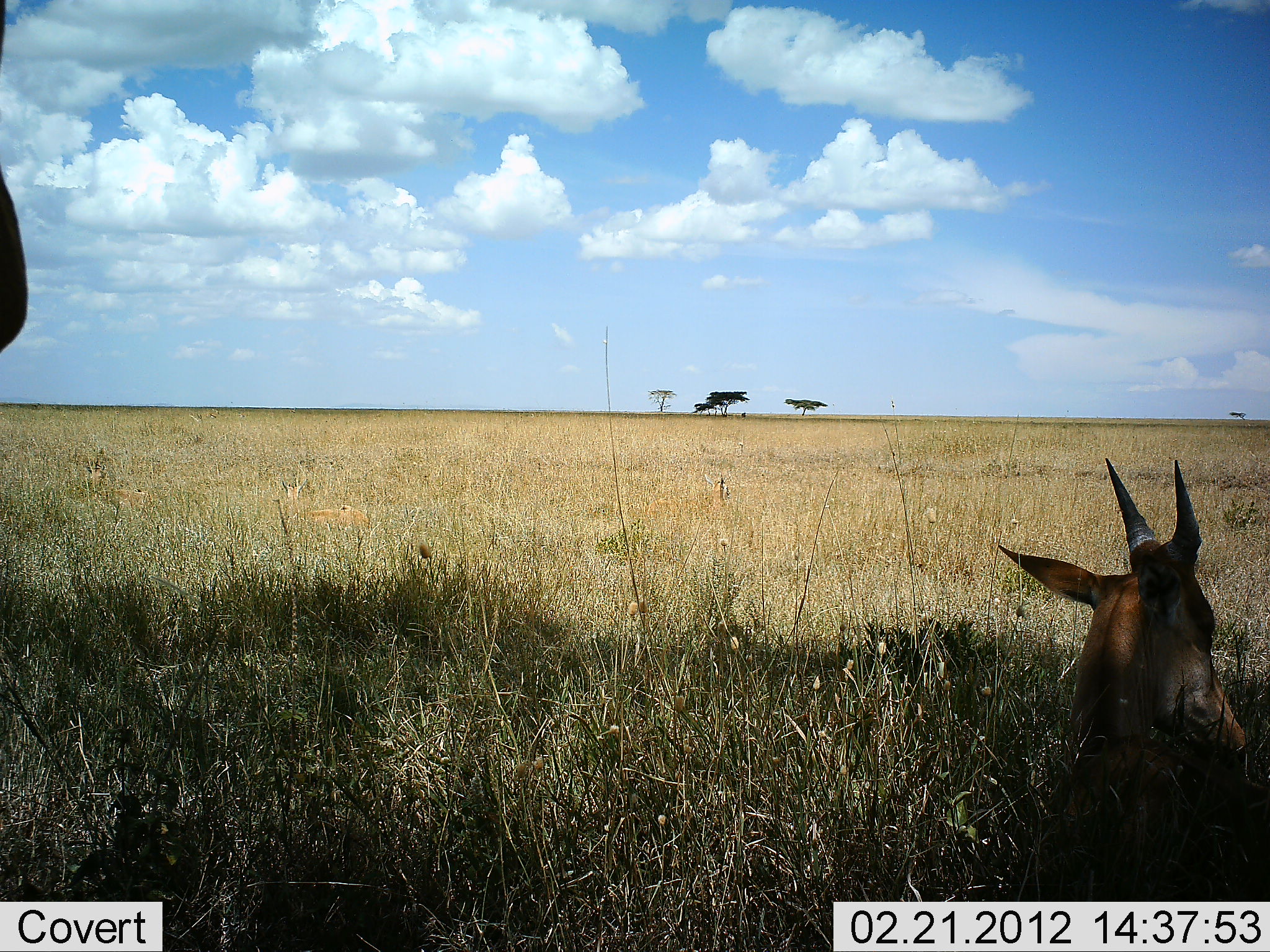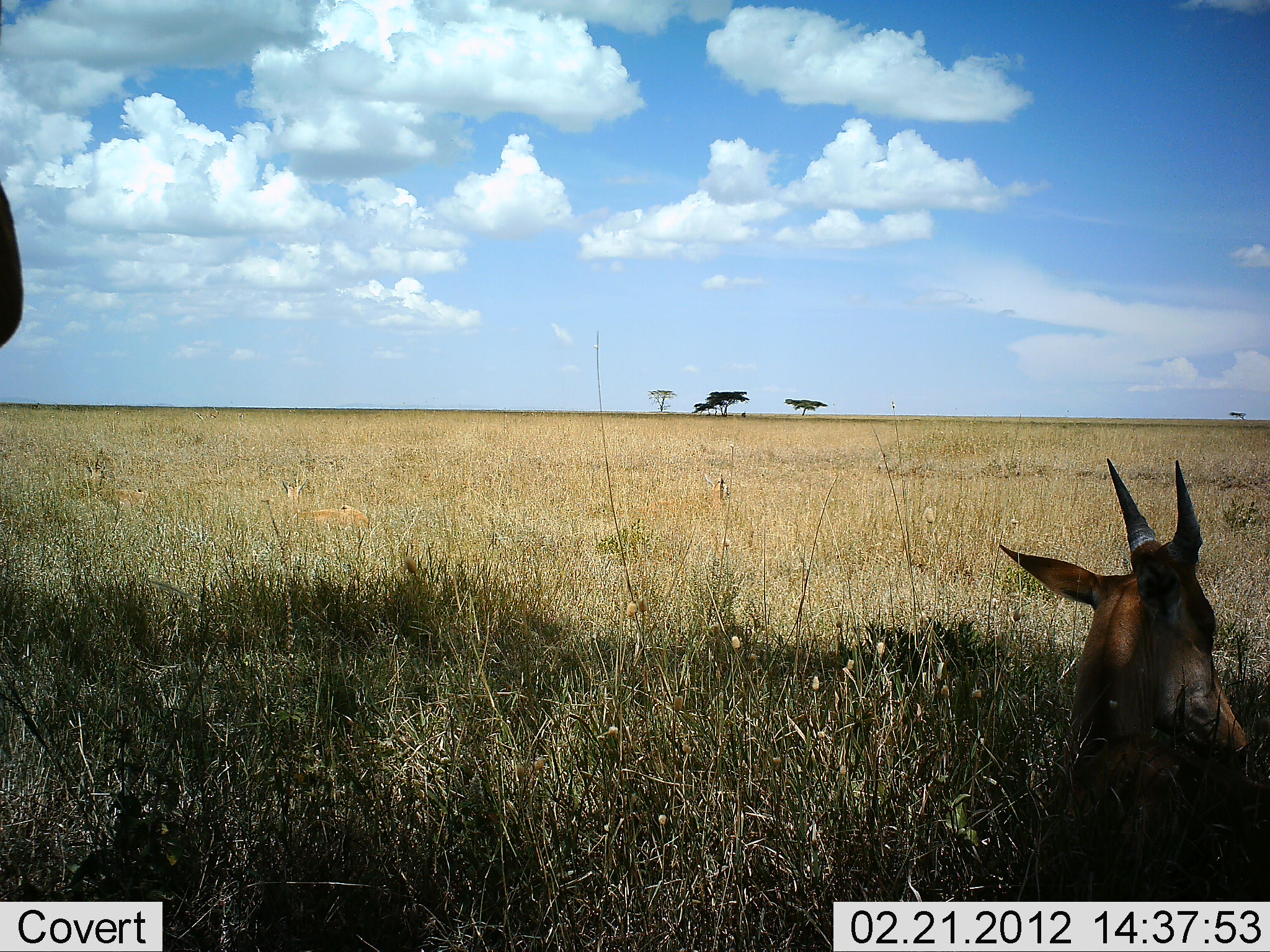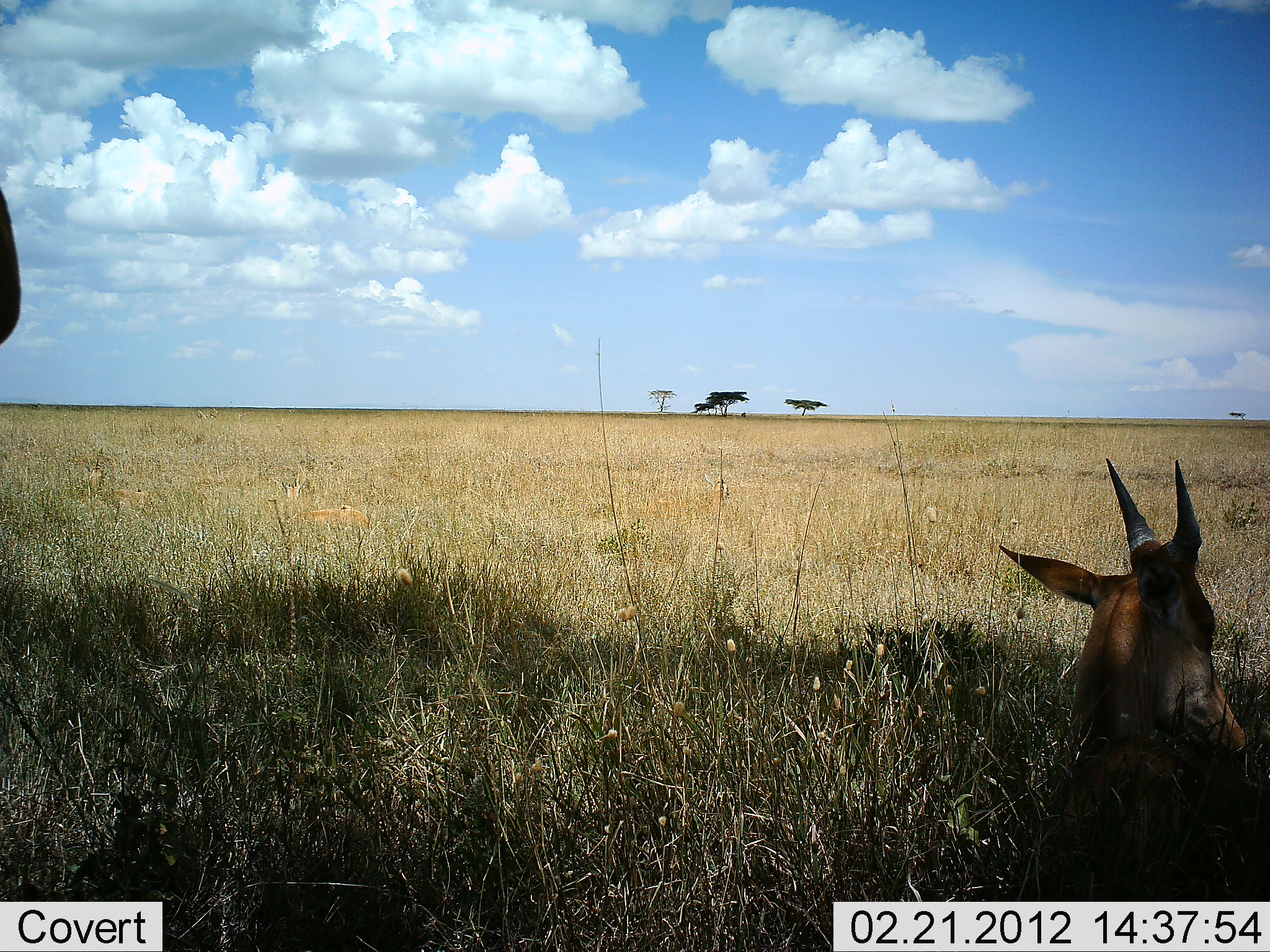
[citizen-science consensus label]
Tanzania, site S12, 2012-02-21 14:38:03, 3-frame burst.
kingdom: Animalia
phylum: Chordata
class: Mammalia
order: Artiodactyla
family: Bovidae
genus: Alcelaphus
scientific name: Alcelaphus buselaphus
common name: hartebeest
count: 2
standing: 57%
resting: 100%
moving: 0%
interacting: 0%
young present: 43%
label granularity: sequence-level